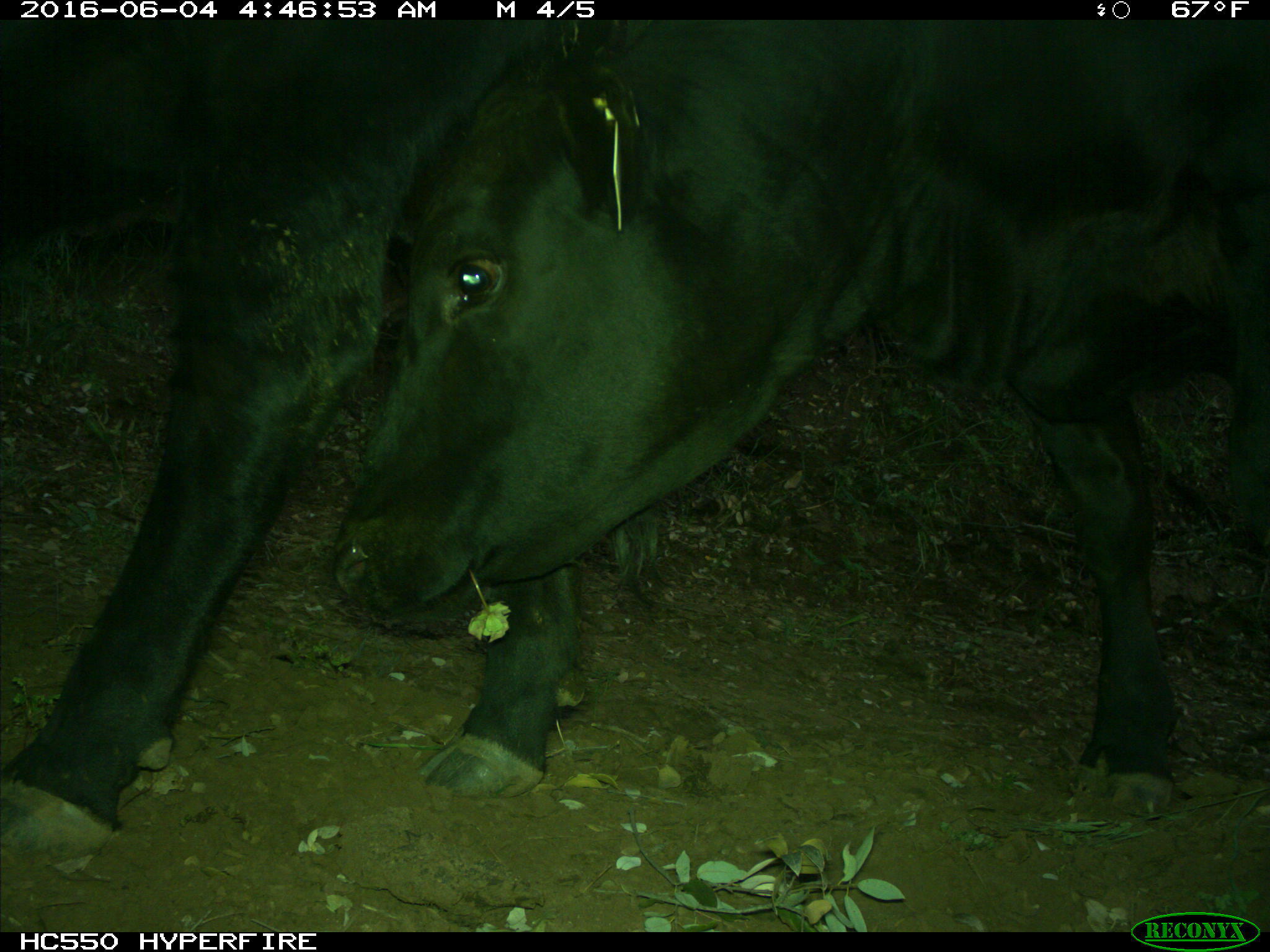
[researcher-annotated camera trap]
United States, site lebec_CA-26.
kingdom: Animalia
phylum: Chordata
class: Mammalia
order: Artiodactyla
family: Bovidae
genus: Bos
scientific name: Bos taurus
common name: domestic cow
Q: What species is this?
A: Bos taurus (domestic cow).